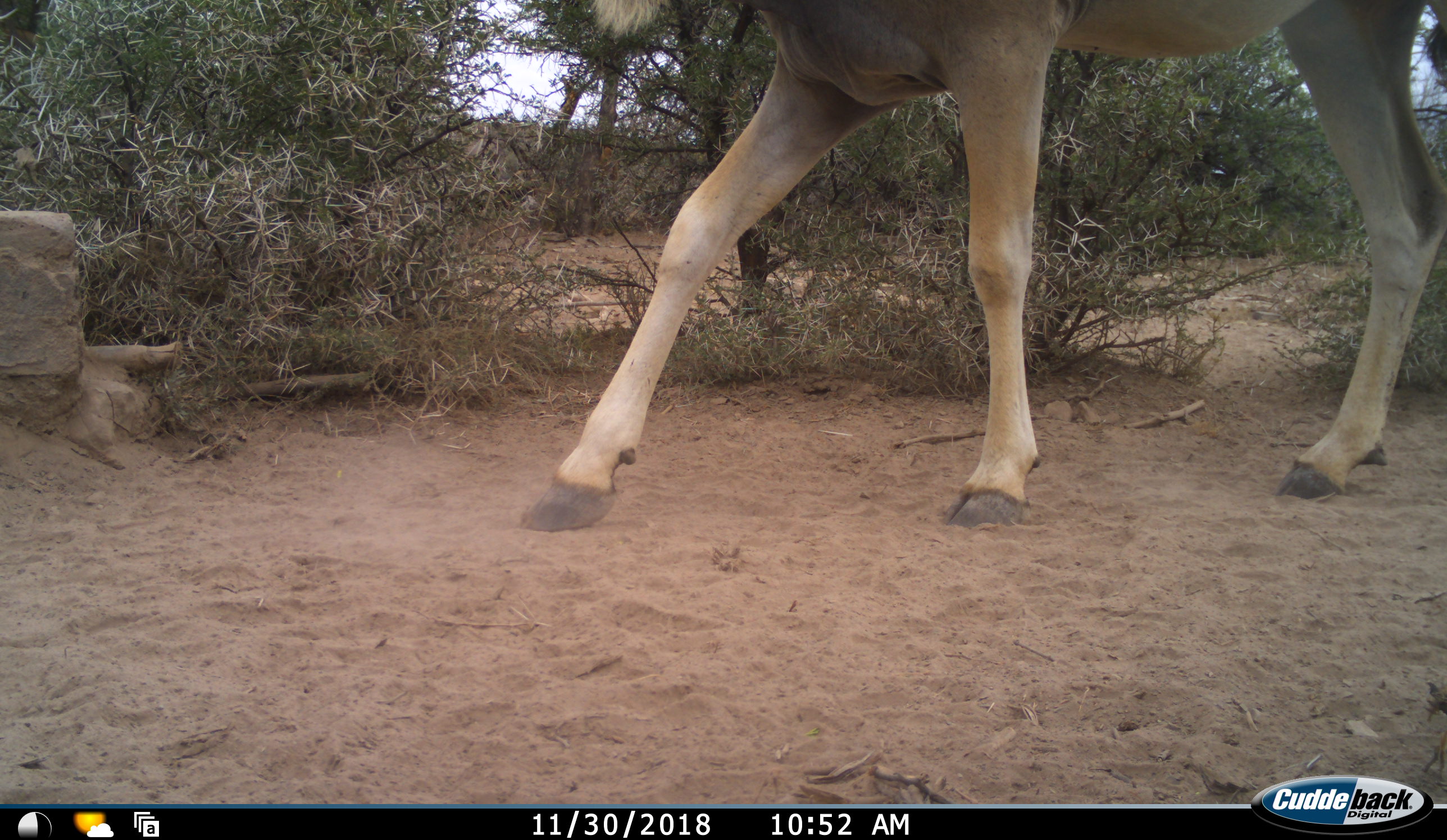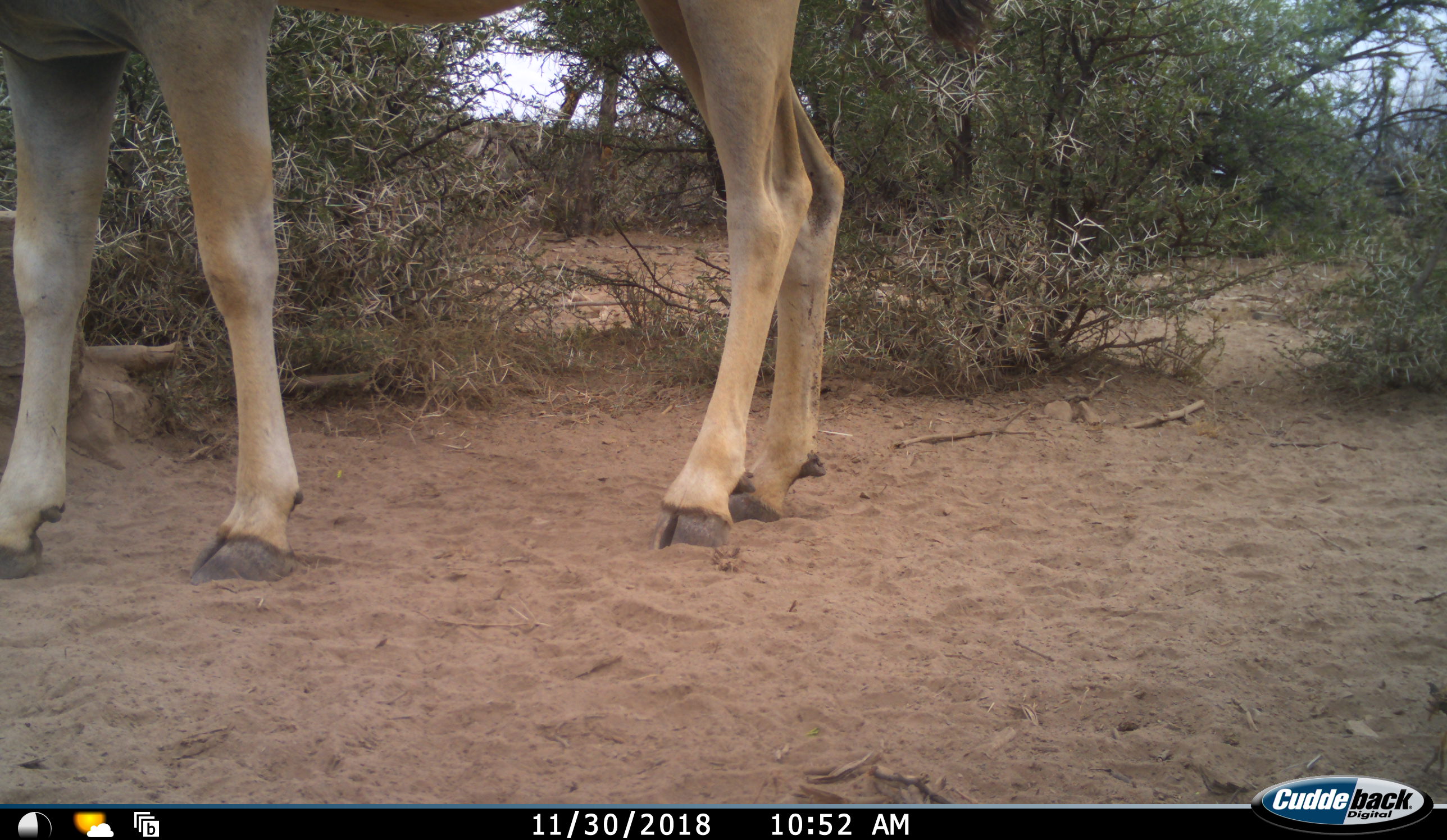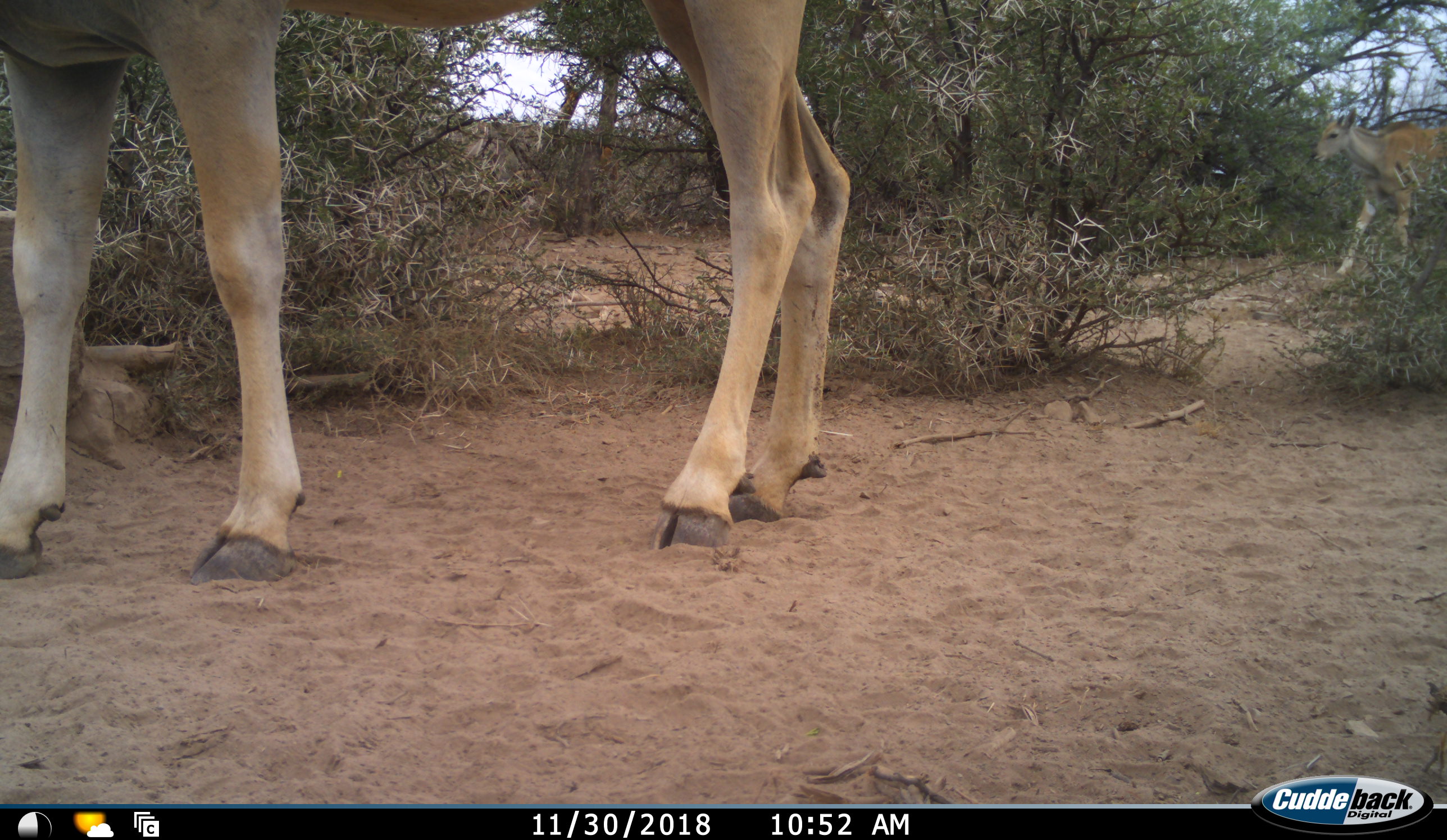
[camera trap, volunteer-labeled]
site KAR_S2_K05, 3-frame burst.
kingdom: Animalia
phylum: Chordata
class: Mammalia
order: Artiodactyla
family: Bovidae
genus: Tragelaphus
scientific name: Tragelaphus oryx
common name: eland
Eland (Tragelaphus oryx), count 2. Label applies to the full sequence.